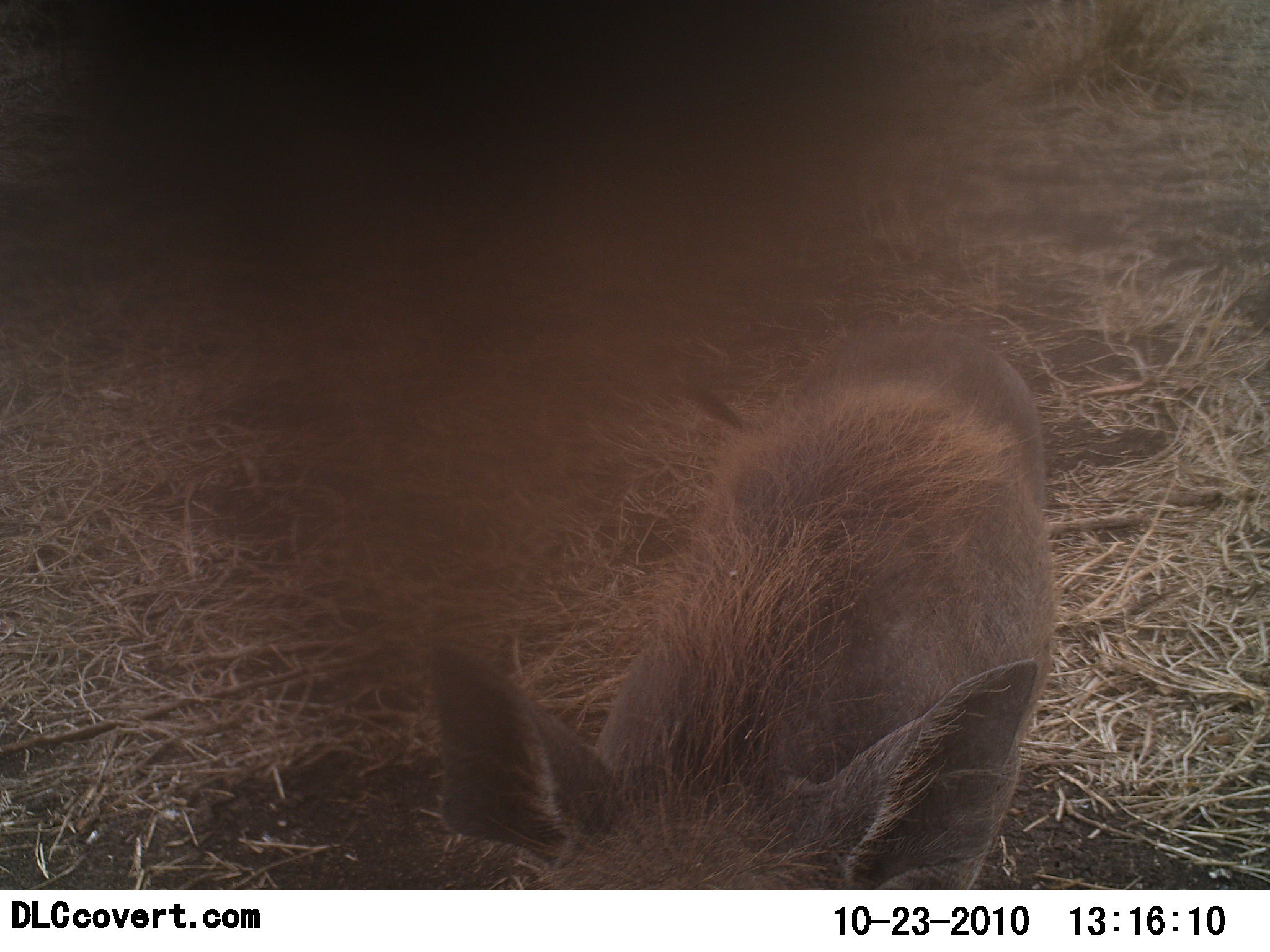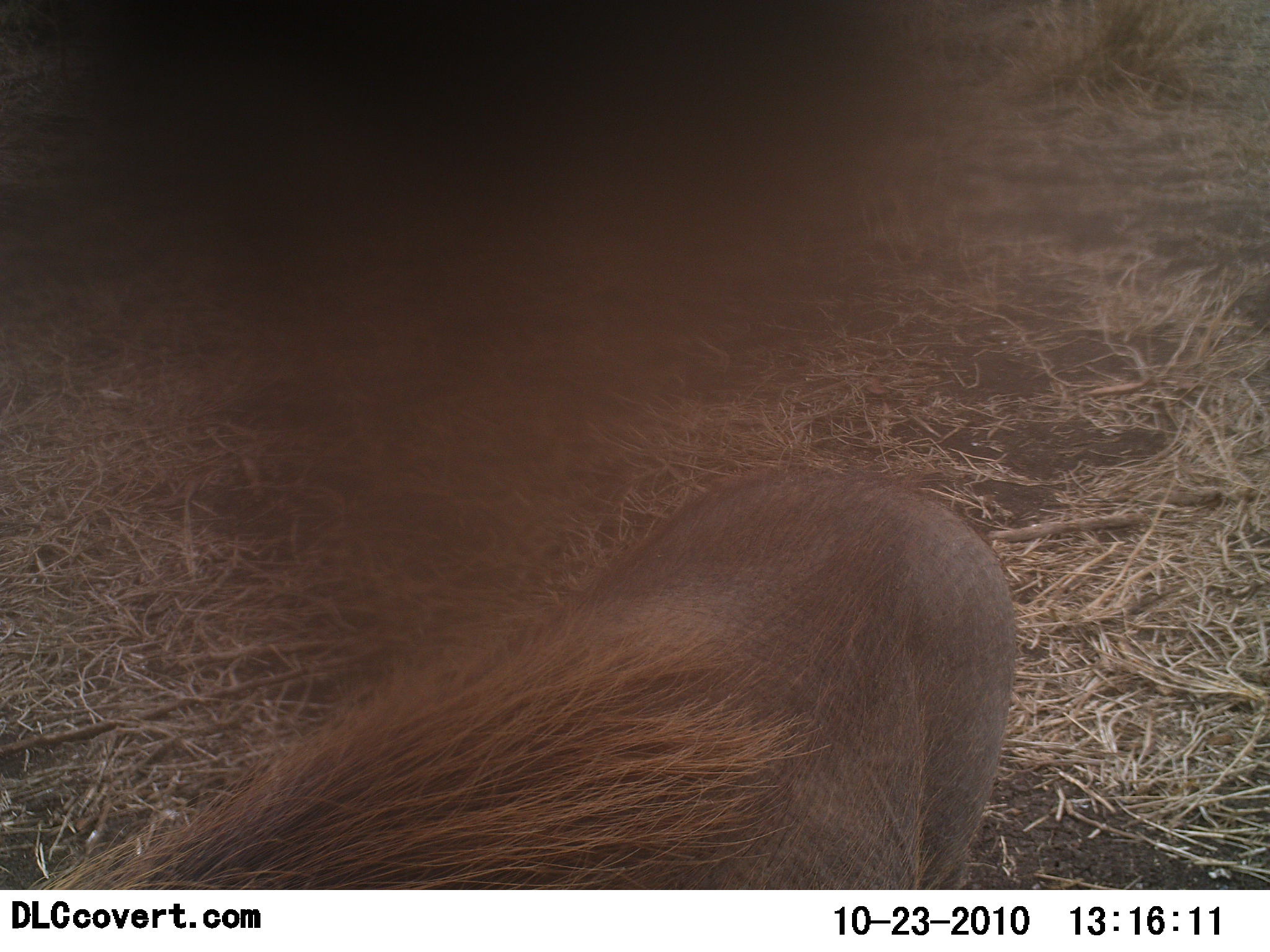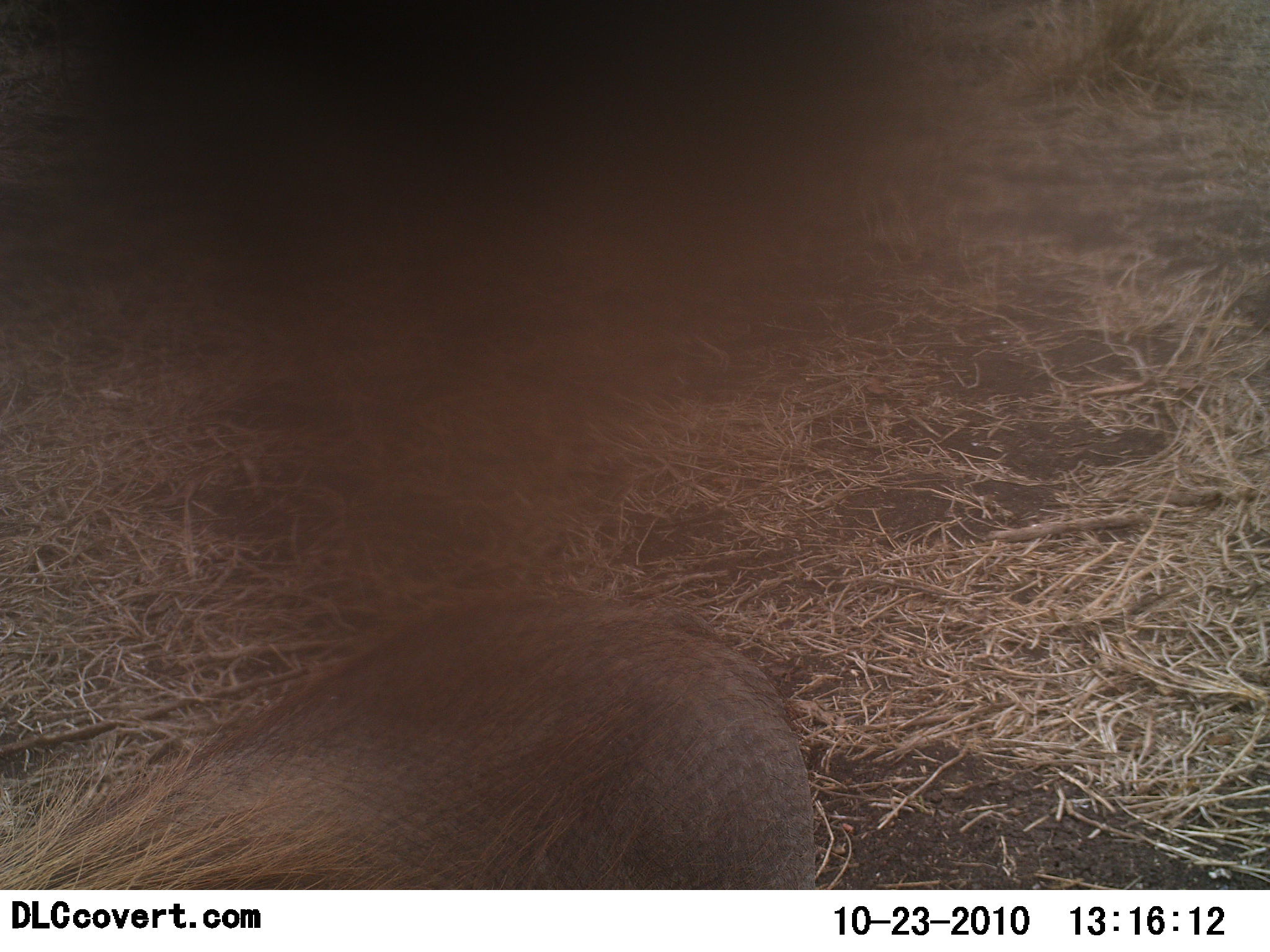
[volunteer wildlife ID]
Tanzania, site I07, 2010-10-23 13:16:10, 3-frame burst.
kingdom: Animalia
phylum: Chordata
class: Mammalia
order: Artiodactyla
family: Suidae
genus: Phacochoerus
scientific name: Phacochoerus africanus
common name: warthog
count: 1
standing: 7%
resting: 0%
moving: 93%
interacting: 0%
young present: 7%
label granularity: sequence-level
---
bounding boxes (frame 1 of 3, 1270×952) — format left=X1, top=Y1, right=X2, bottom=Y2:
animal: left=427, top=313, right=1059, bottom=891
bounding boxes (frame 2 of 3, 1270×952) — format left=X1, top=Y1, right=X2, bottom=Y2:
animal: left=24, top=464, right=1016, bottom=891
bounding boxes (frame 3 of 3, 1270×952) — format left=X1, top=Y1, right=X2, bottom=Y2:
animal: left=0, top=595, right=822, bottom=889